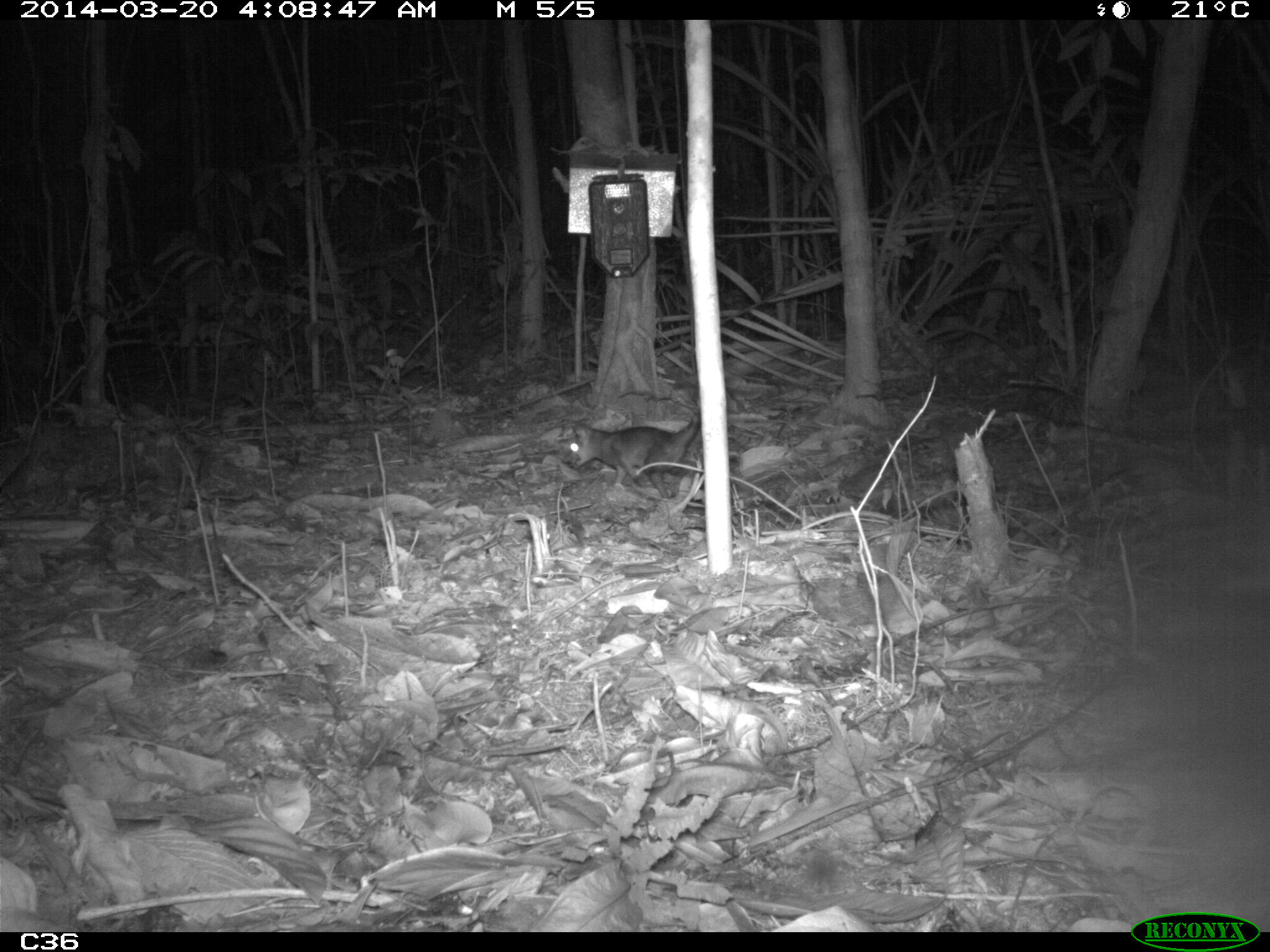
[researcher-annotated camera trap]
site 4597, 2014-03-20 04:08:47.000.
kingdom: Animalia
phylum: Chordata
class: Mammalia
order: Didelphimorphia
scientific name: Didelphimorphia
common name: opossum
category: unknown opossum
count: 1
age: adult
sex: female